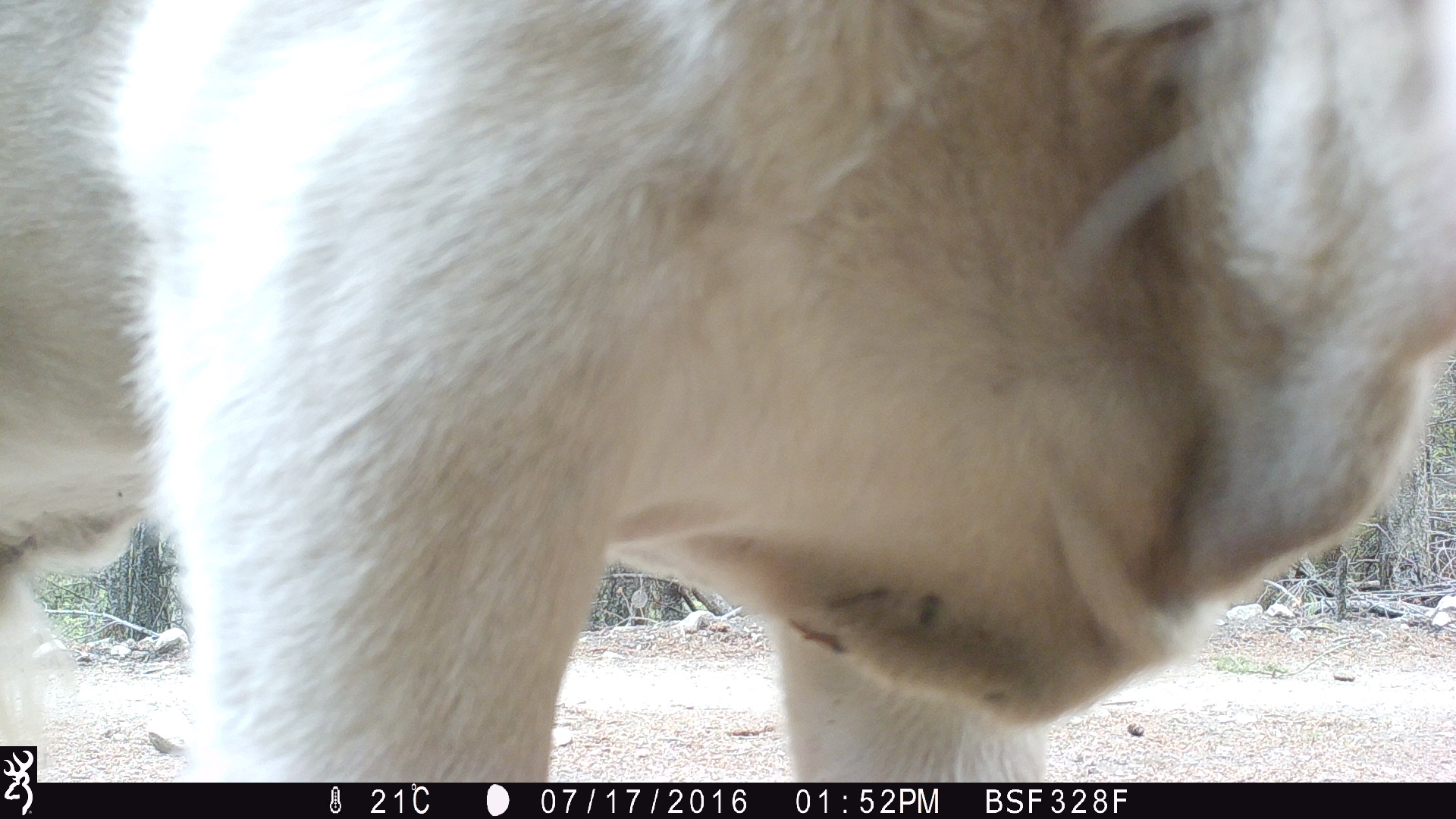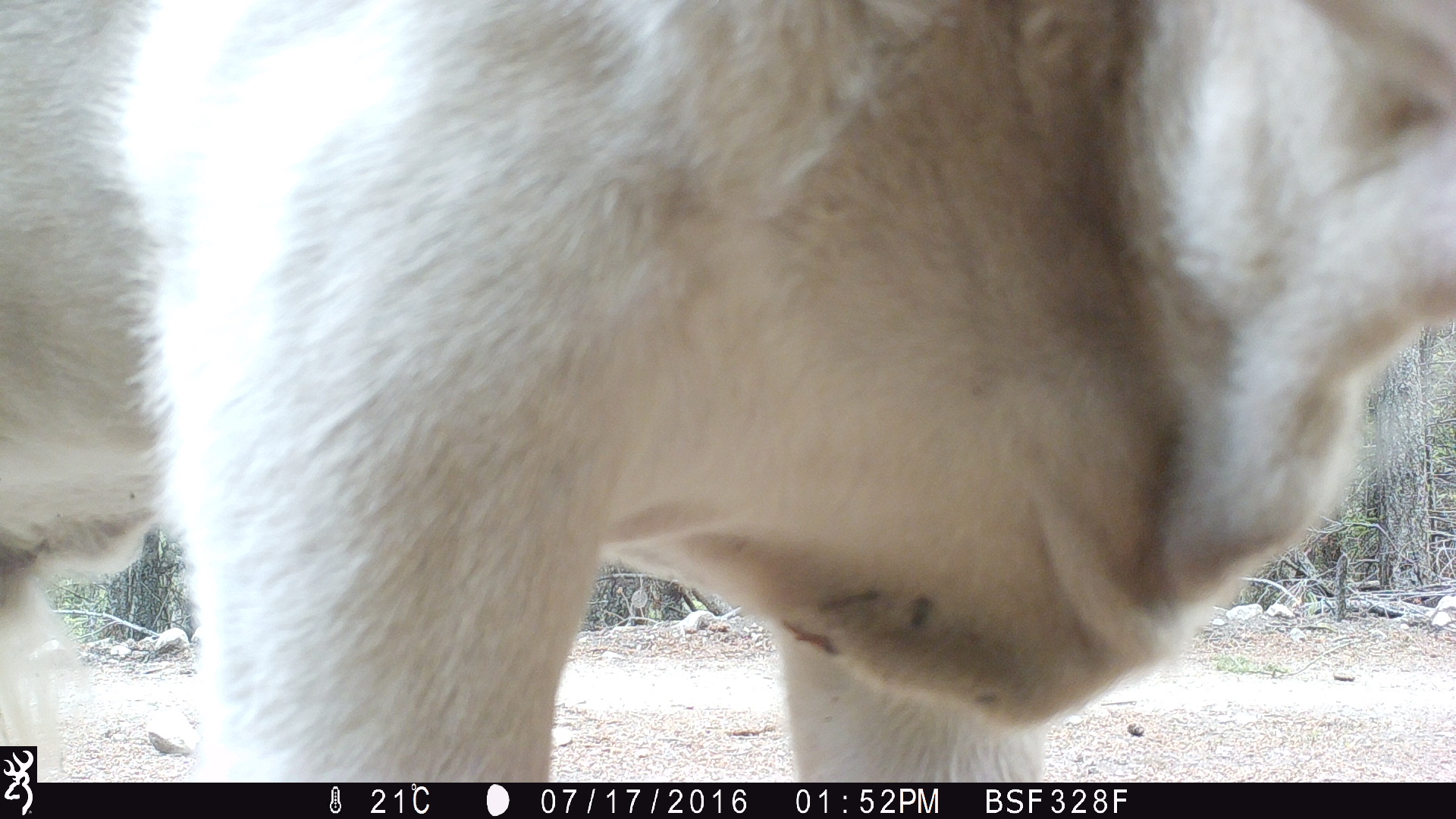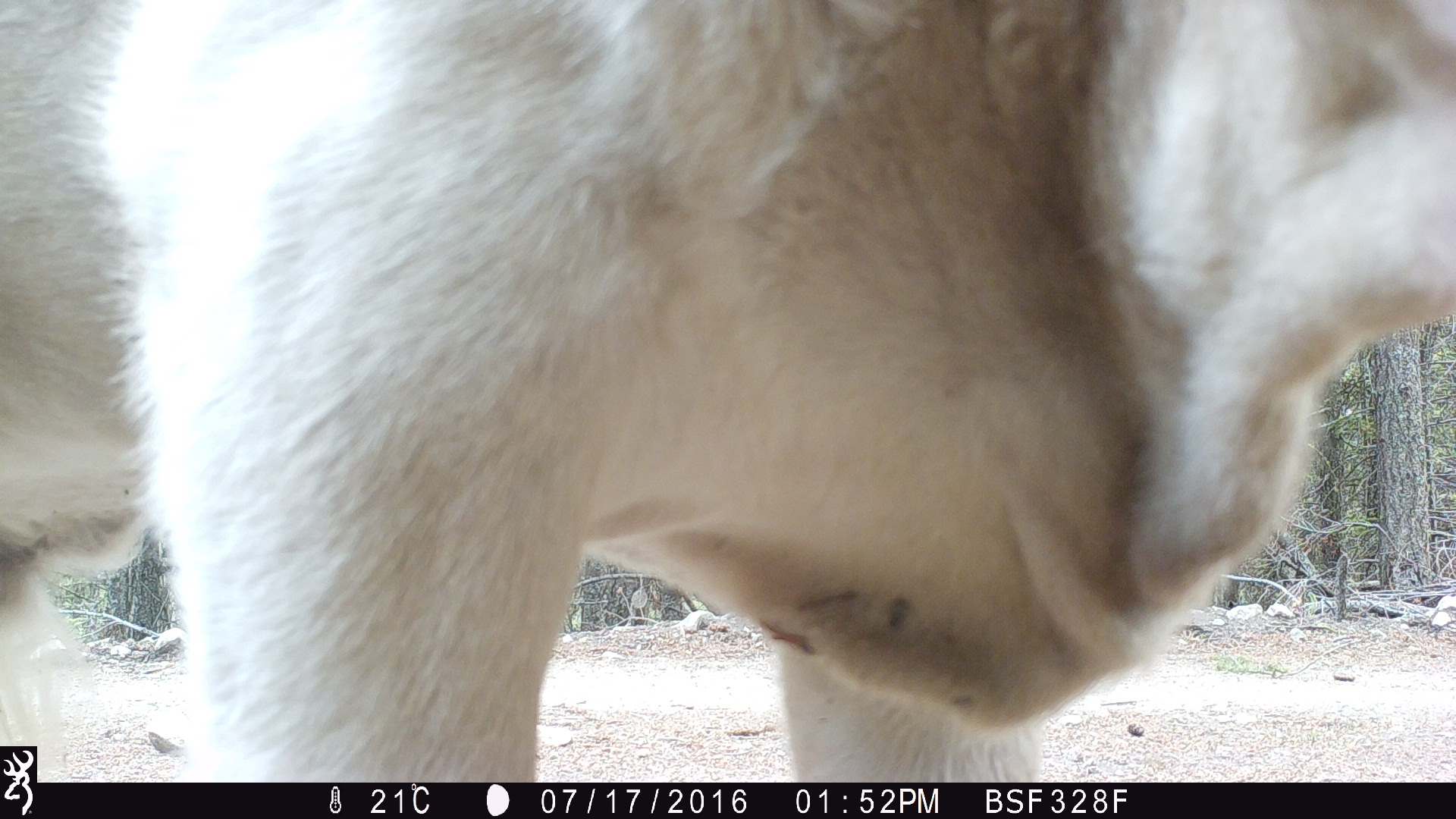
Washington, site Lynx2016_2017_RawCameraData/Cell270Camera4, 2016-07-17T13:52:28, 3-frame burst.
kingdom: Animalia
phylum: Chordata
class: Mammalia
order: Artiodactyla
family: Bovidae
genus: Bos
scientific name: Bos taurus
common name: domestic cattle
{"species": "domestic cattle (Bos taurus)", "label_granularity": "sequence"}